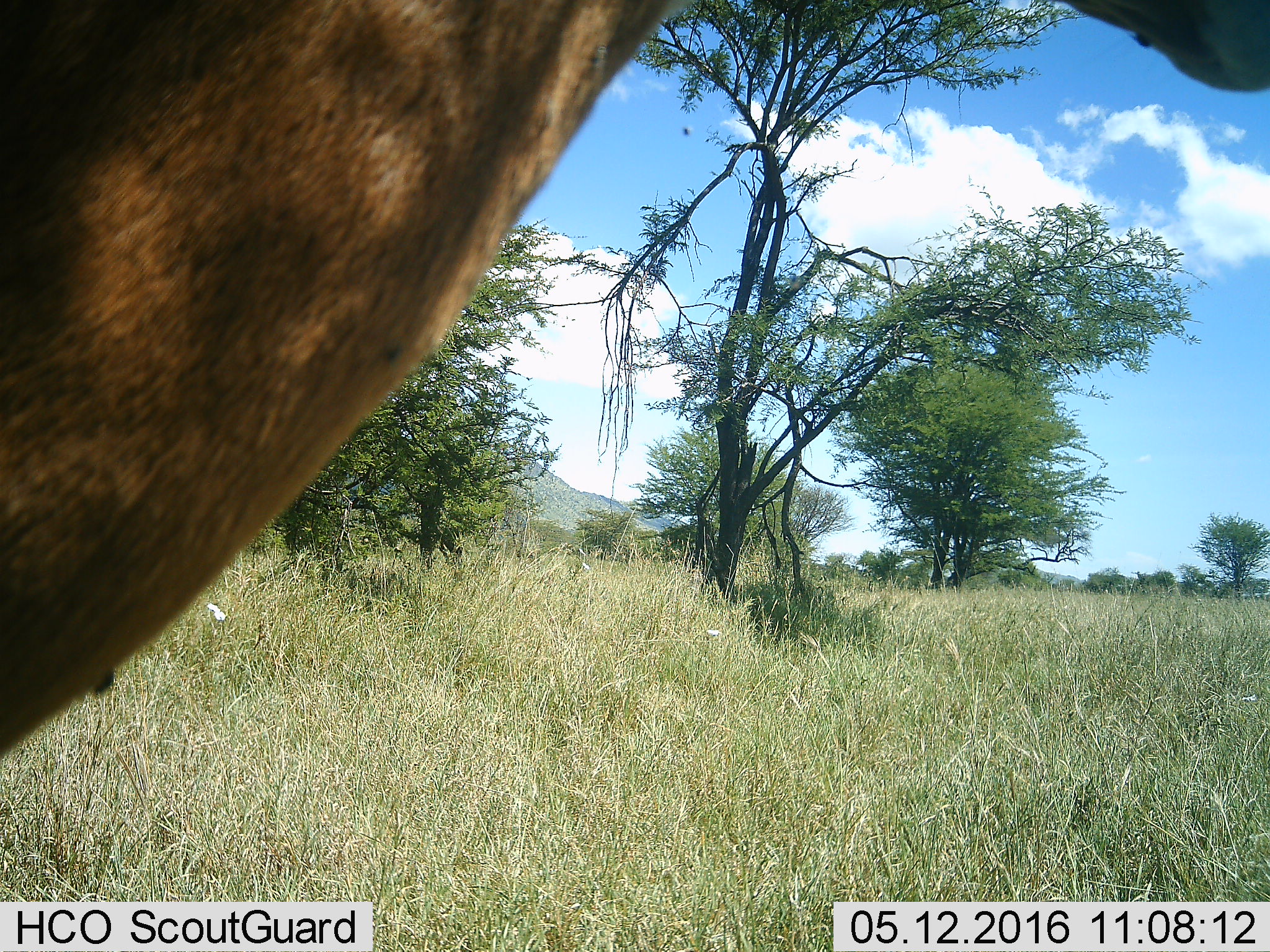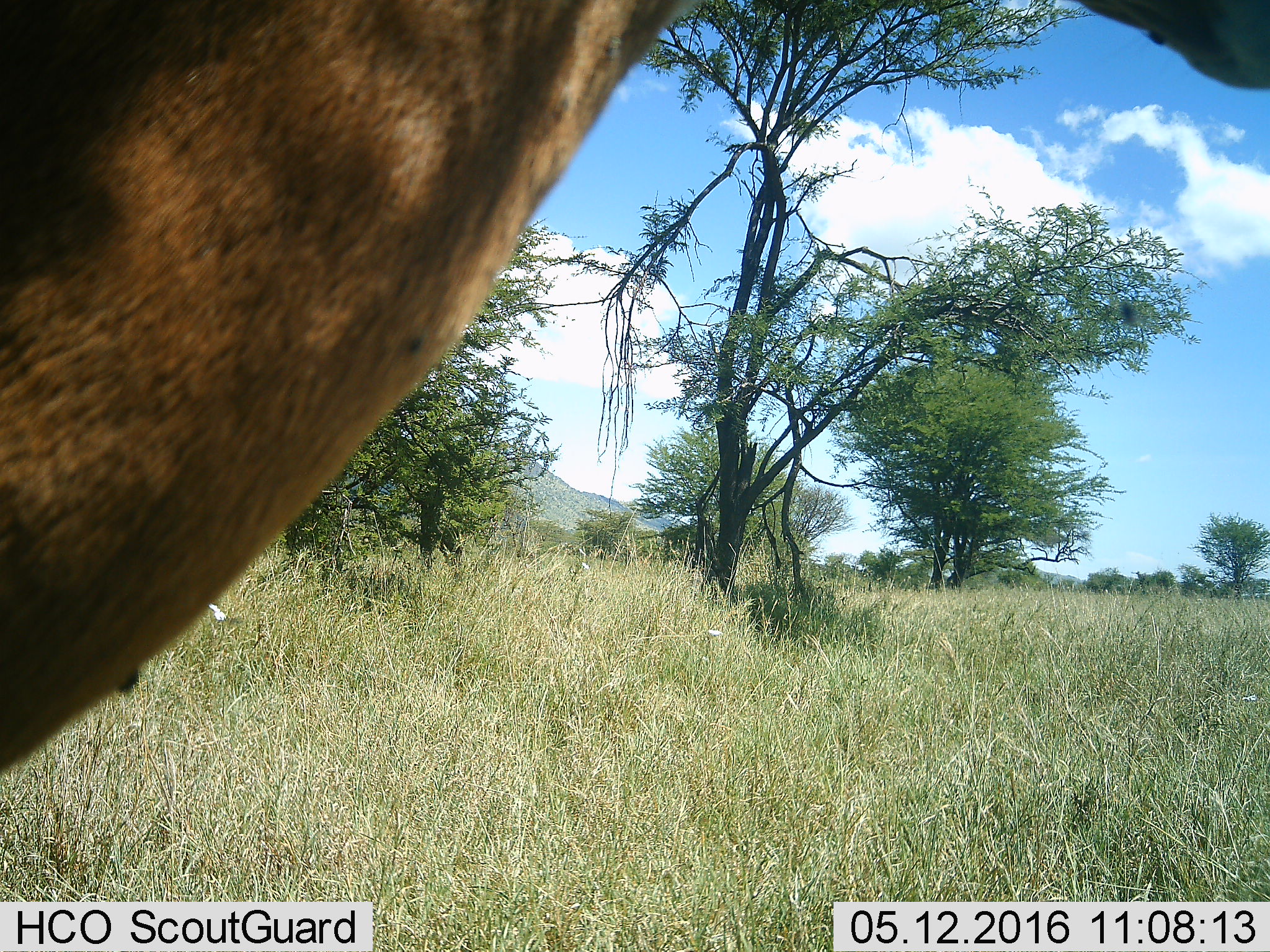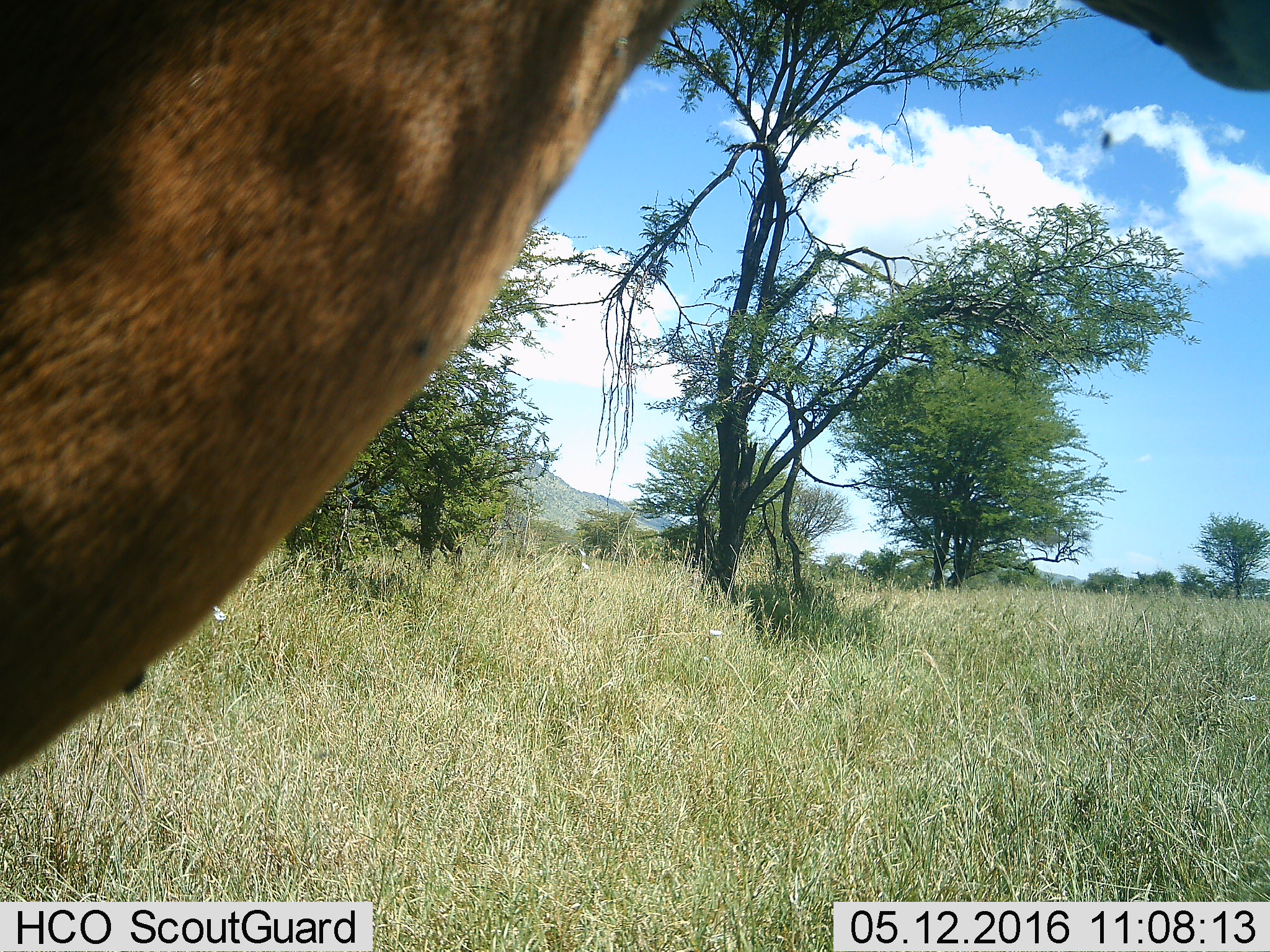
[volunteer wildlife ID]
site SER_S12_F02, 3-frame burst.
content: unidentified animal